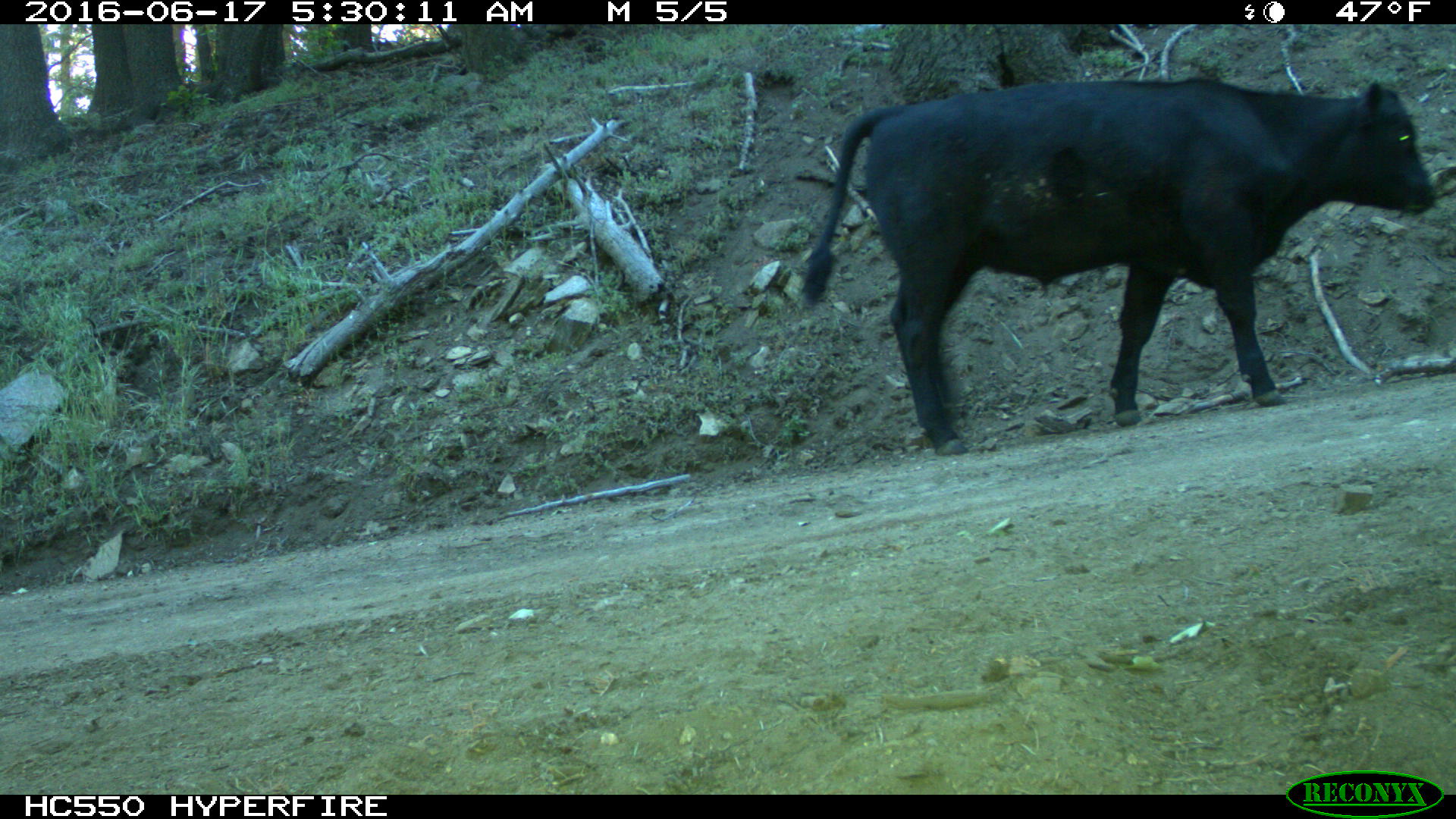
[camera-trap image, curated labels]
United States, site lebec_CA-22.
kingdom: Animalia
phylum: Chordata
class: Mammalia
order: Artiodactyla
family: Bovidae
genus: Bos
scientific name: Bos taurus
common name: domestic cow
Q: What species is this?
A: Bos taurus (domestic cow).